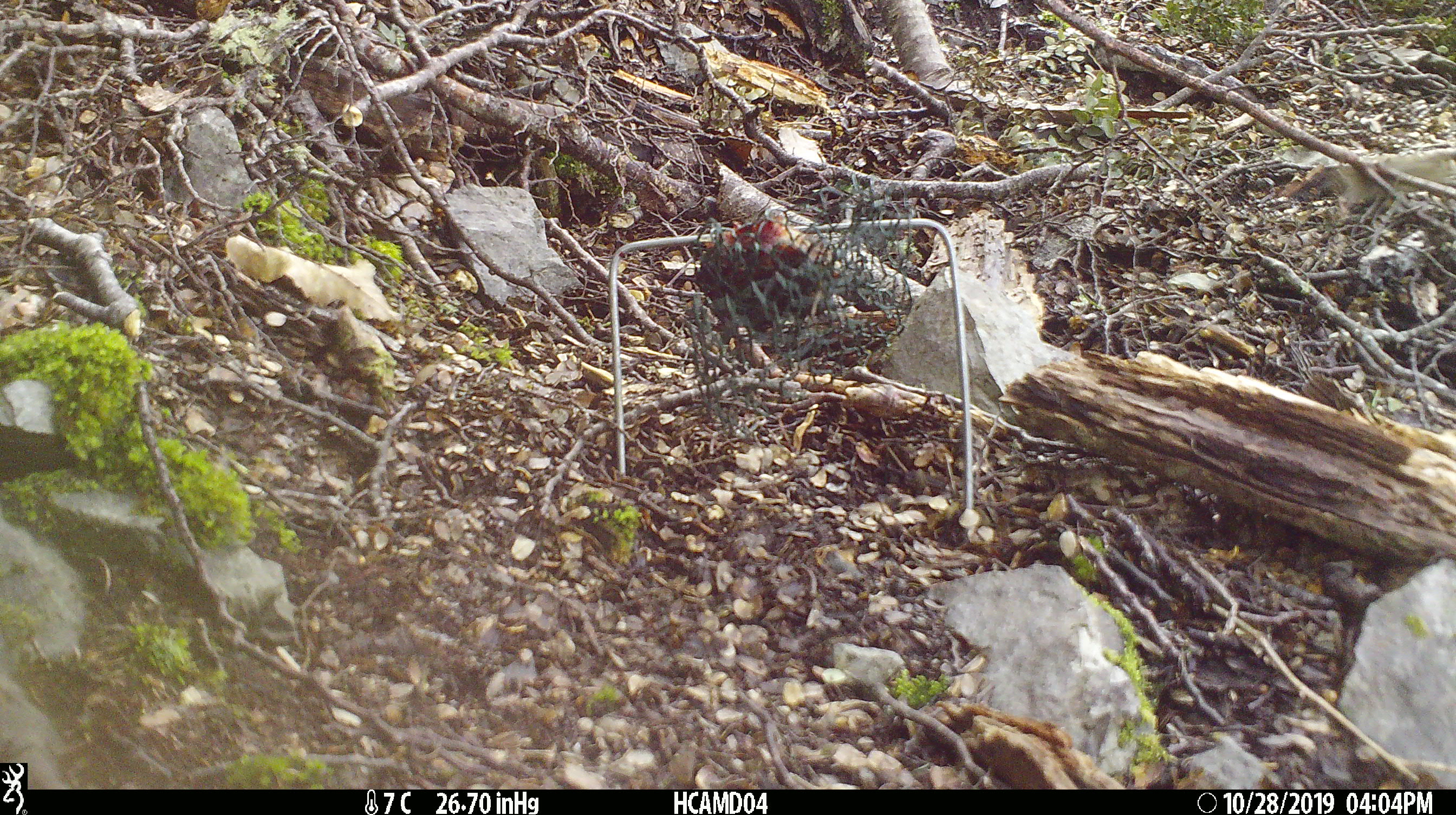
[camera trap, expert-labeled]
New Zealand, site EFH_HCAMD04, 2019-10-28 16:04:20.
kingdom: Animalia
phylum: Chordata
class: Mammalia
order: Rodentia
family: Muridae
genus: Mus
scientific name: Mus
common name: mouse